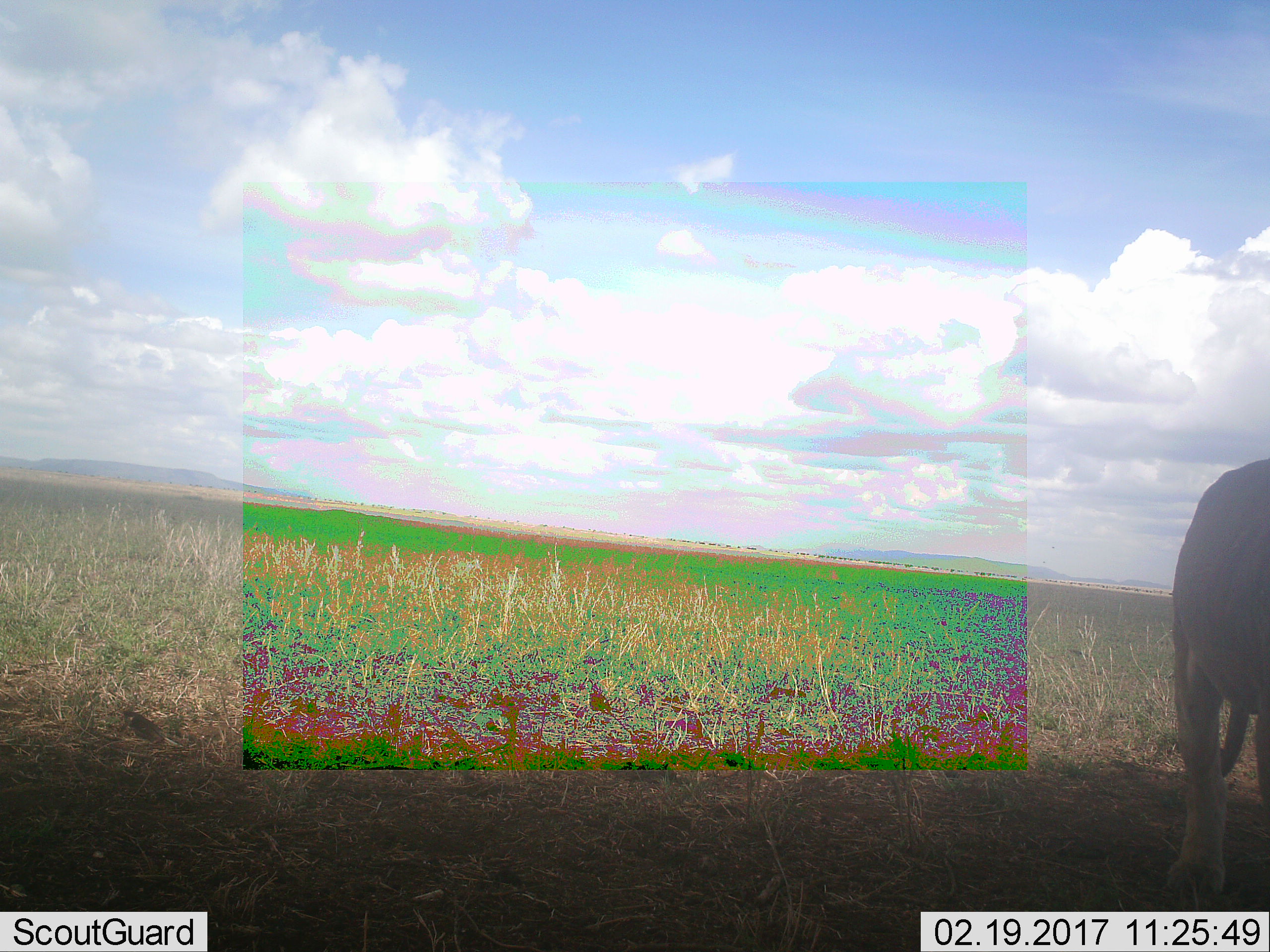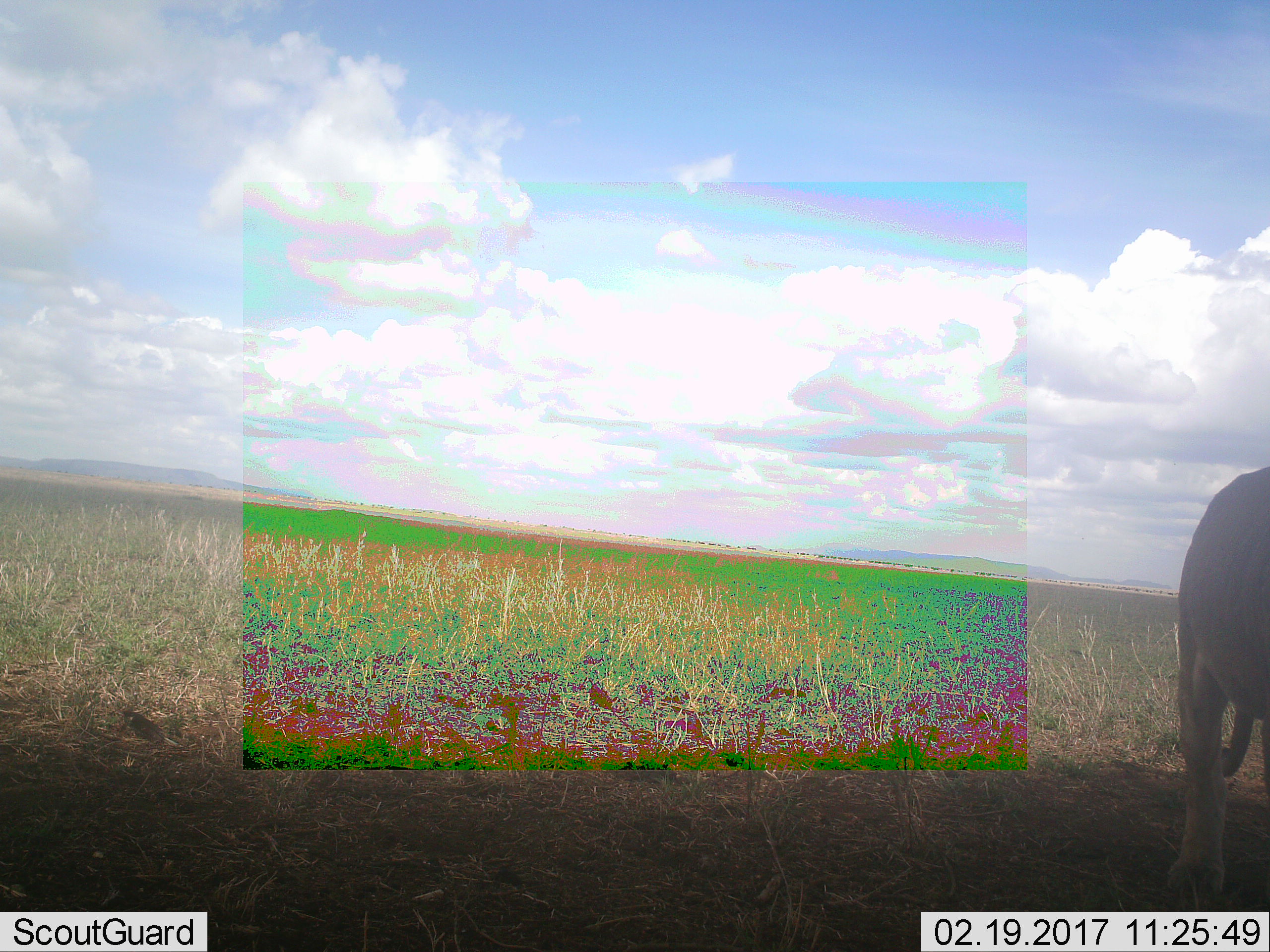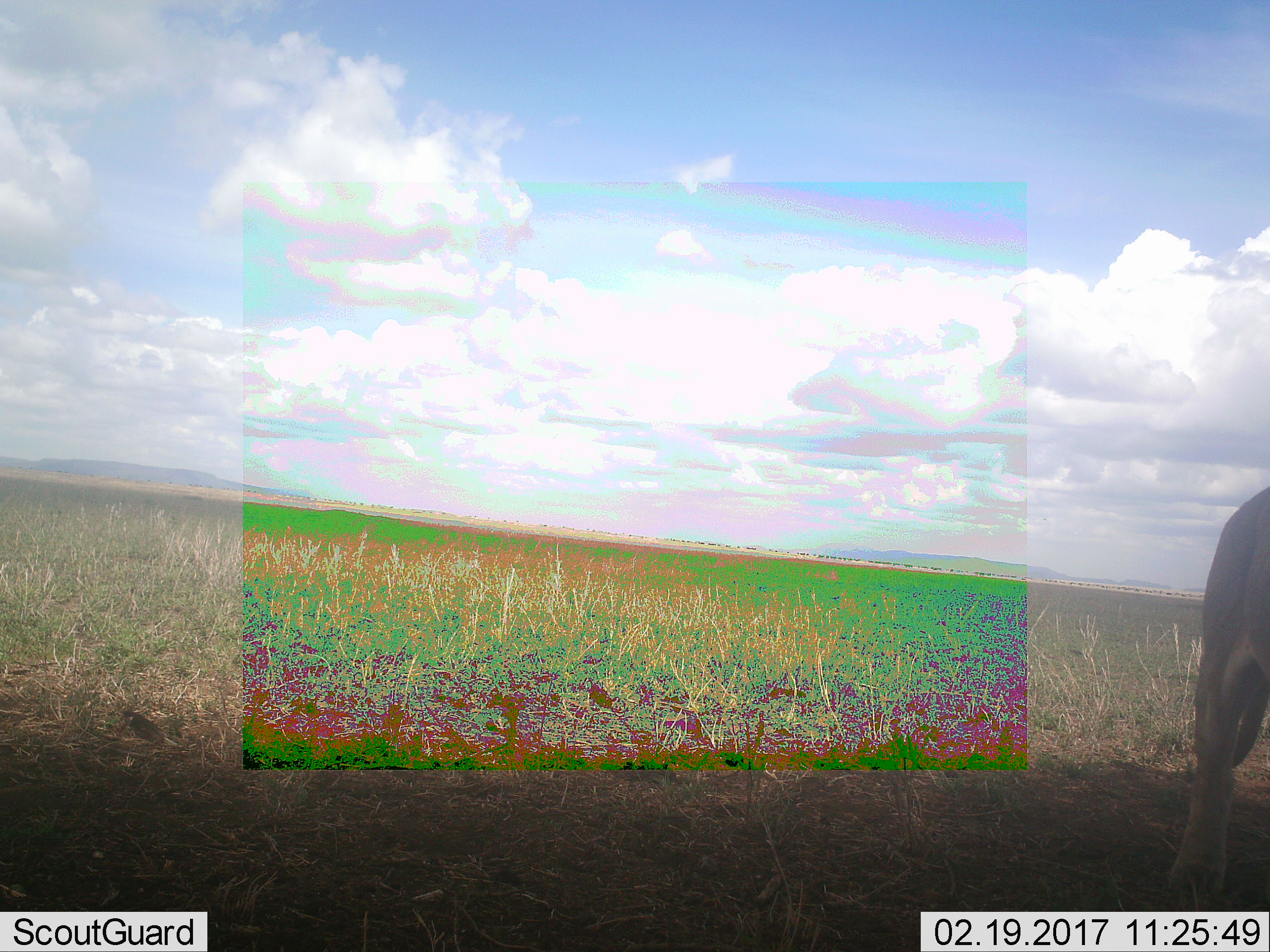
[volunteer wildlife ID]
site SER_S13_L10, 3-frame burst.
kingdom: Animalia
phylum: Chordata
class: Mammalia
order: Carnivora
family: Felidae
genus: Panthera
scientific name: Panthera leo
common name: lion female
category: lionfemale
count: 1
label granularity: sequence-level